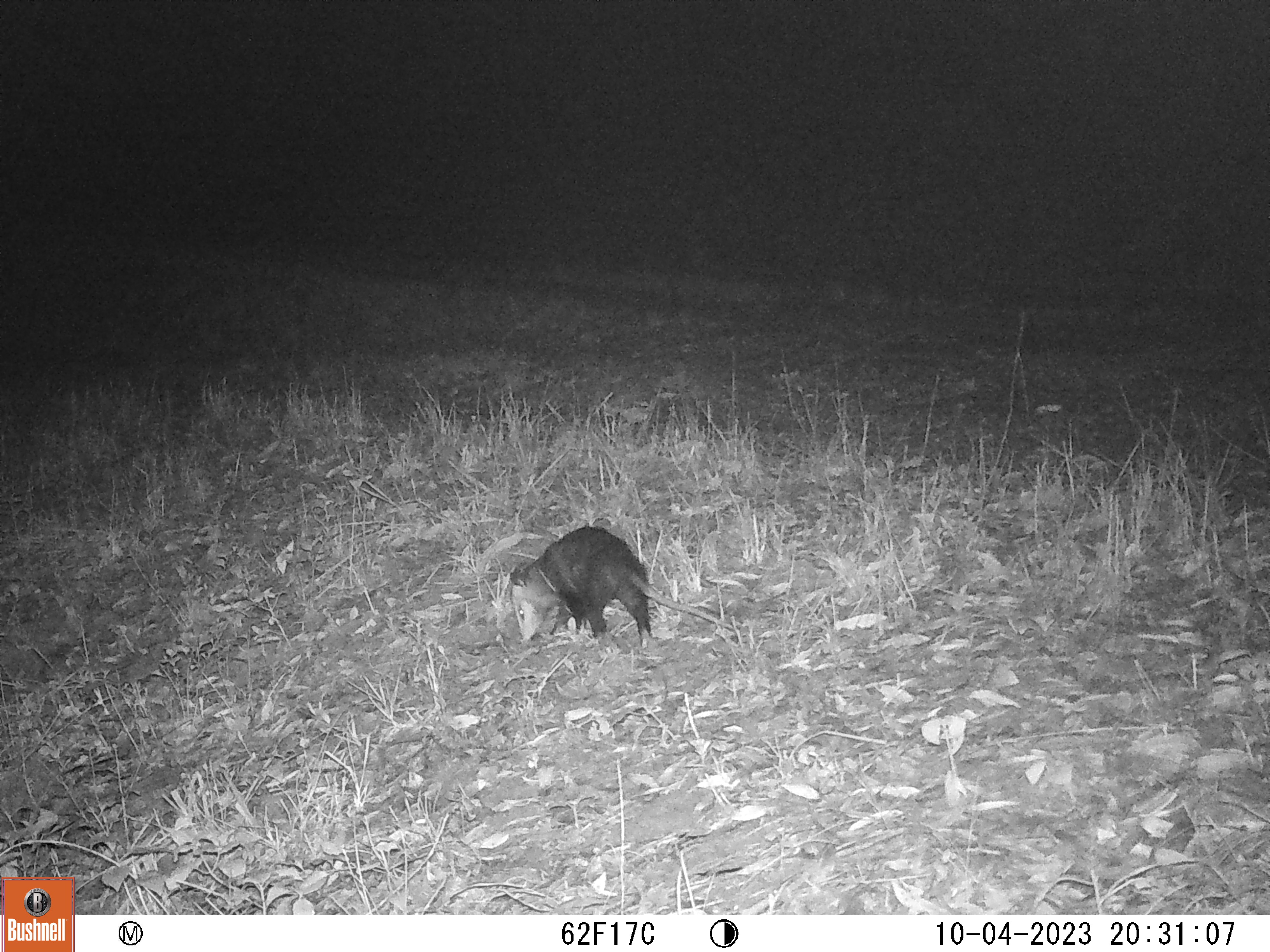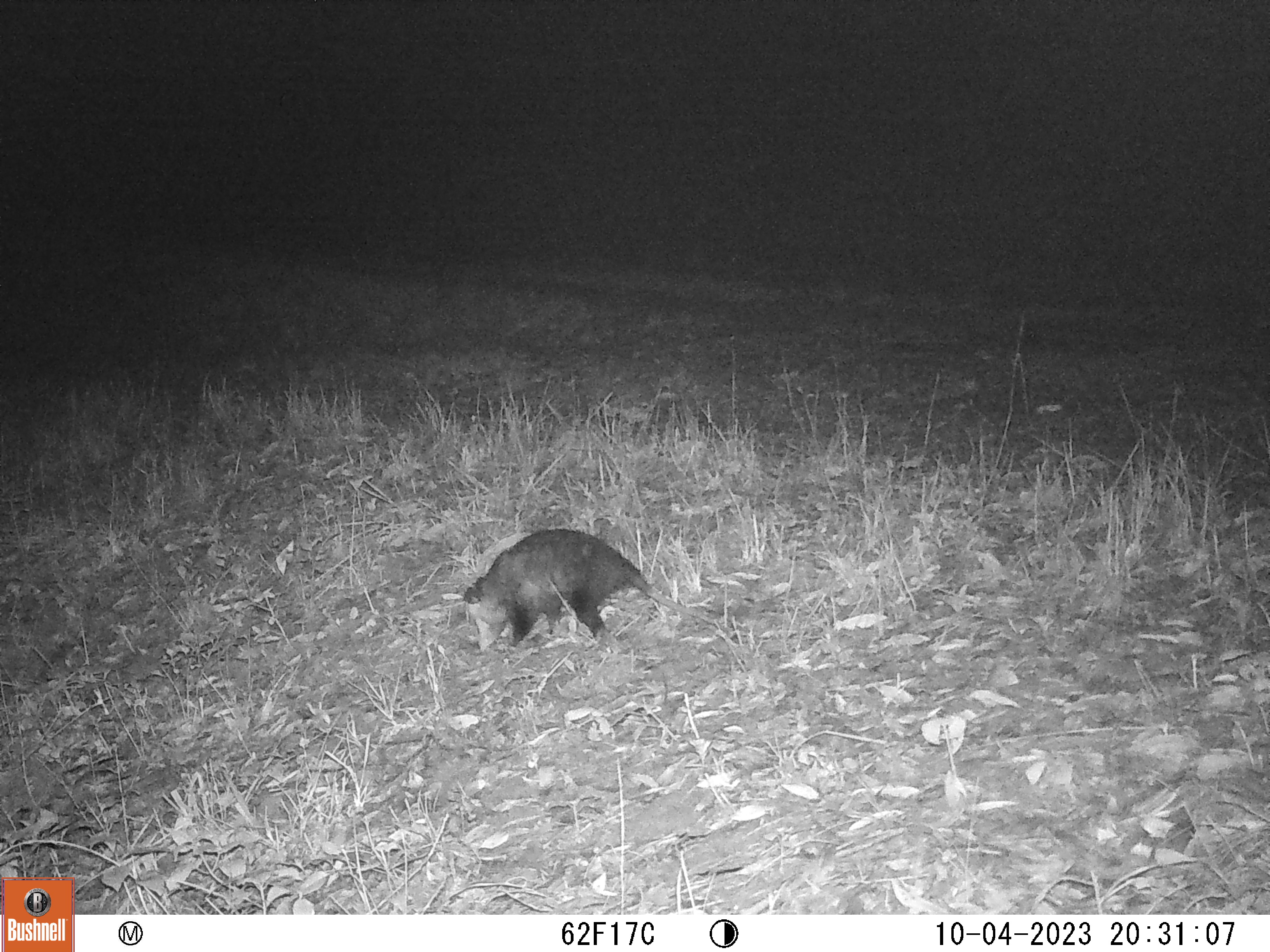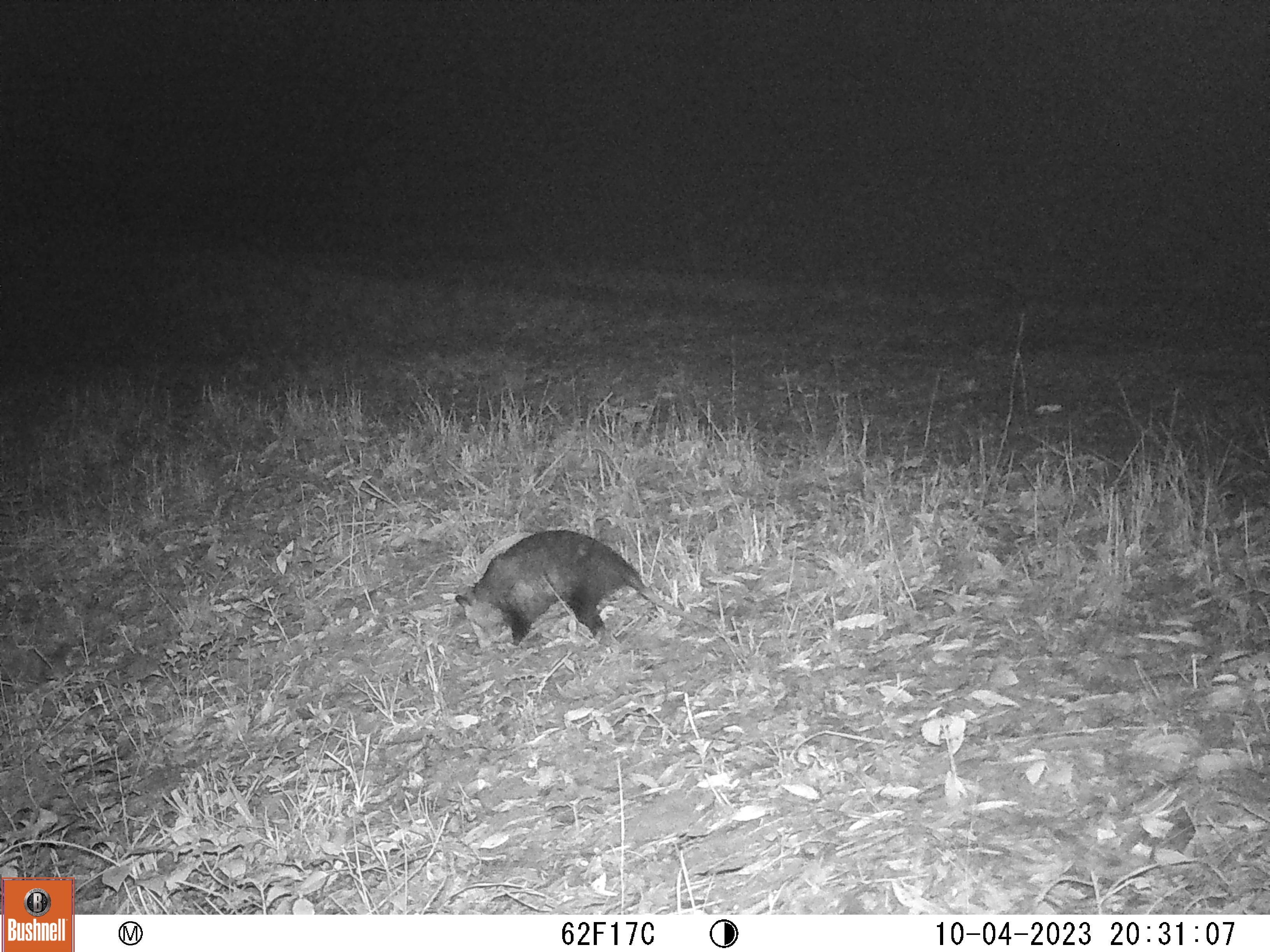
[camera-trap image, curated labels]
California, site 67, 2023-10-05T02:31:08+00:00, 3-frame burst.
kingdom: Animalia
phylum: Chordata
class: Mammalia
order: Didelphimorphia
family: Didelphidae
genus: Didelphis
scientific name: Didelphis virginiana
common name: virginia opossum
Virginia opossum (Didelphis virginiana).